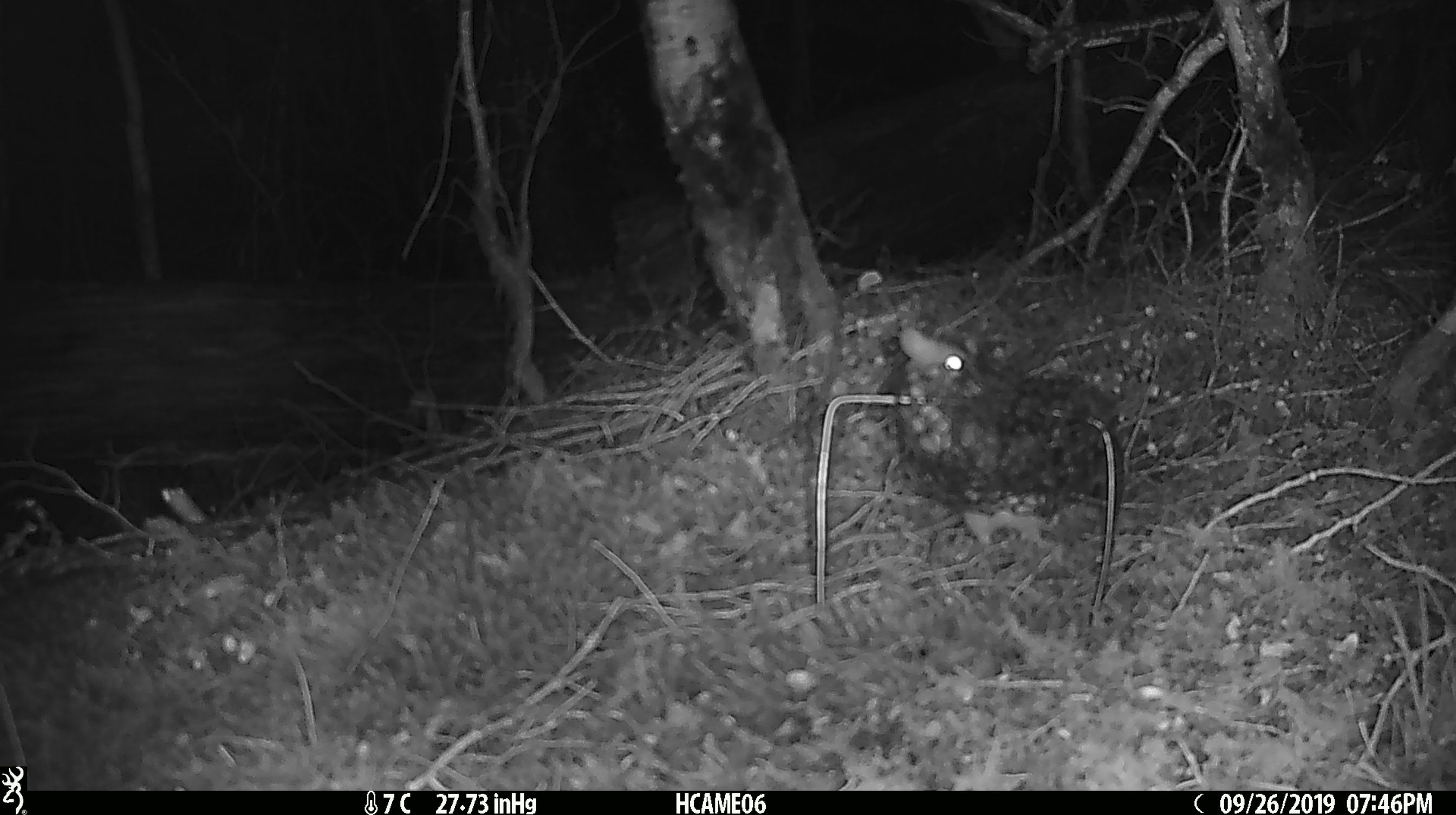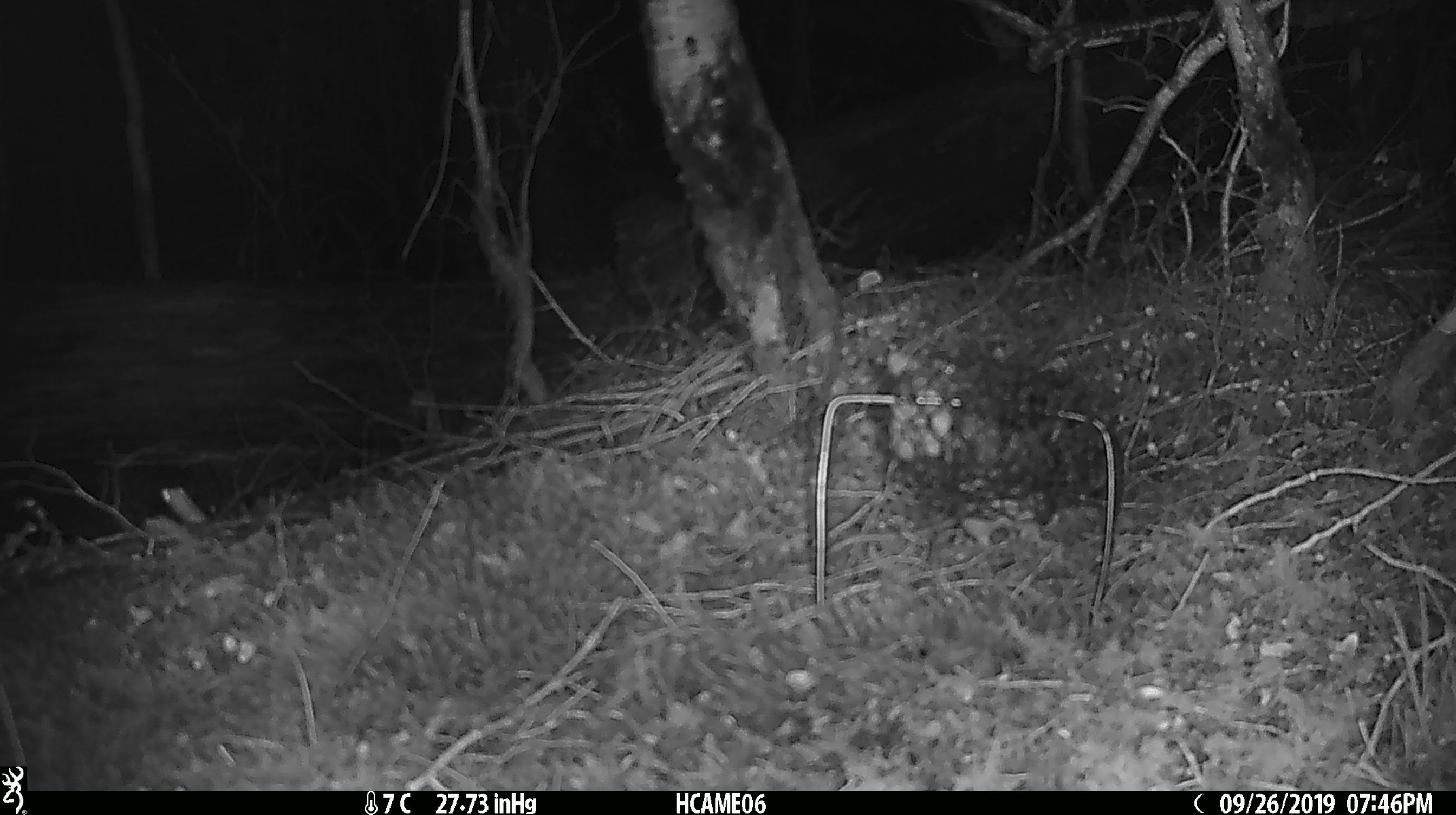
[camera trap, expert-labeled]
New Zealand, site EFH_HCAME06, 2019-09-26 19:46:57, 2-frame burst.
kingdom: Animalia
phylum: Chordata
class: Mammalia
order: Rodentia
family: Muridae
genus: Mus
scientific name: Mus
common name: mouse